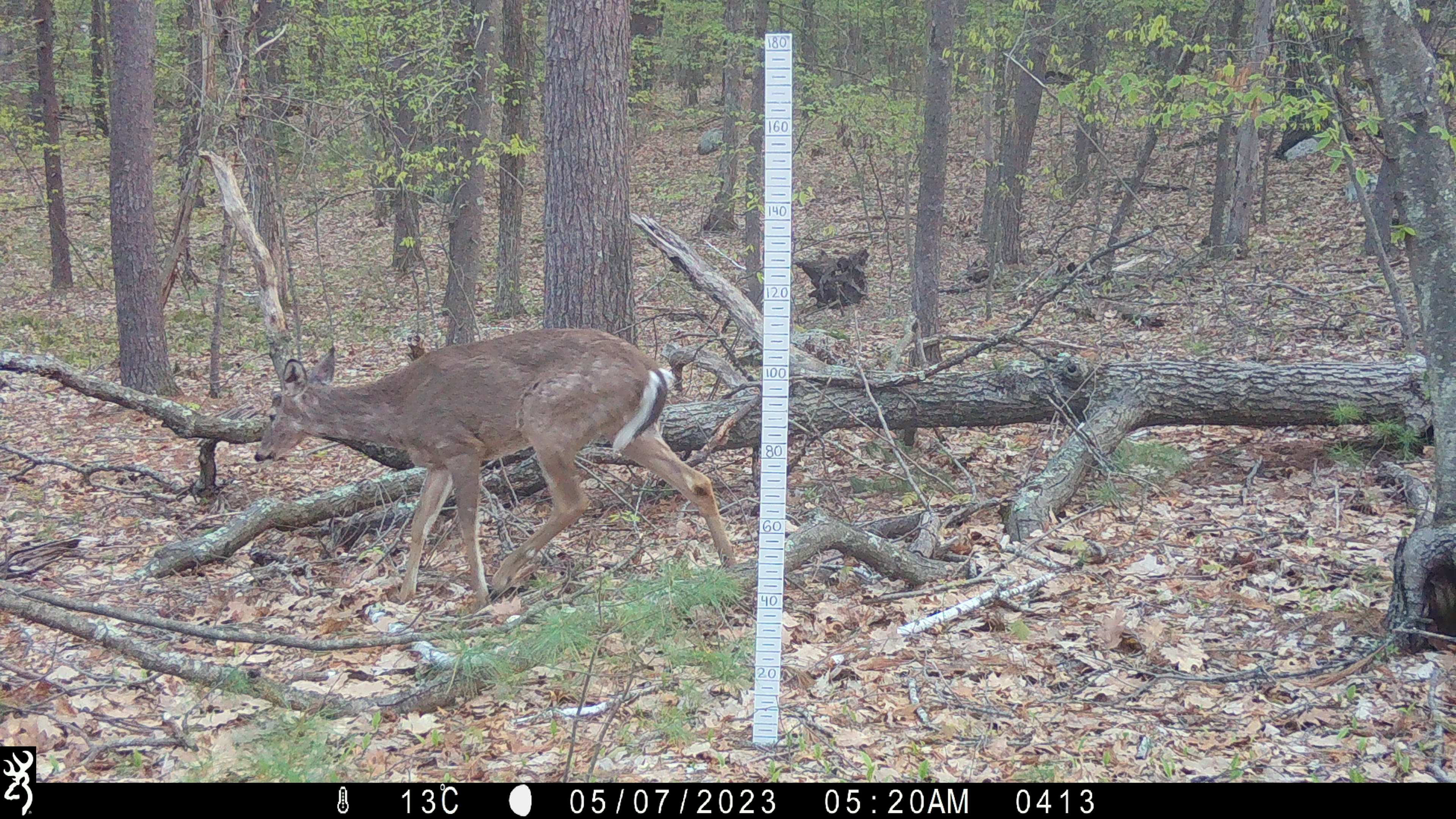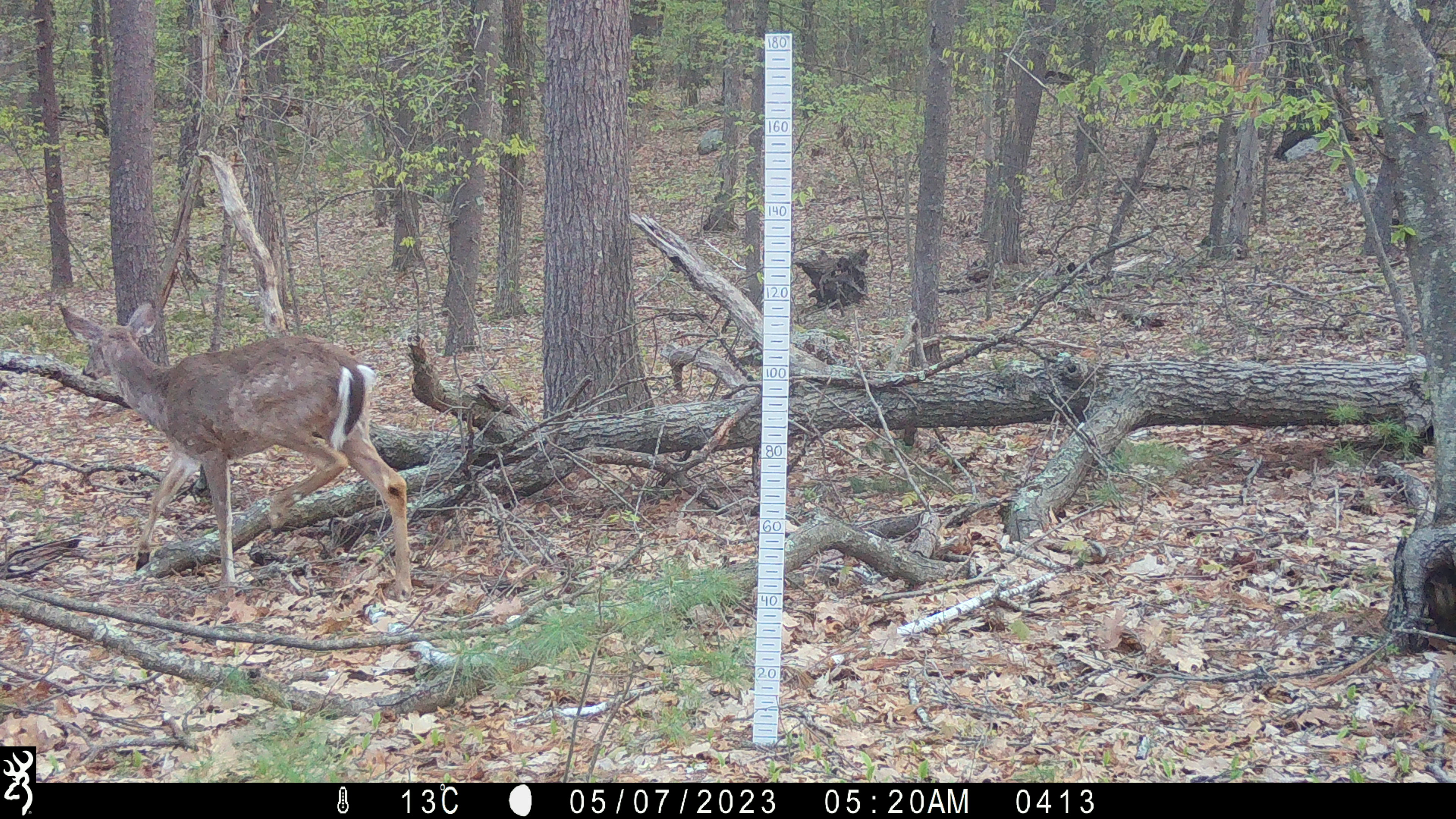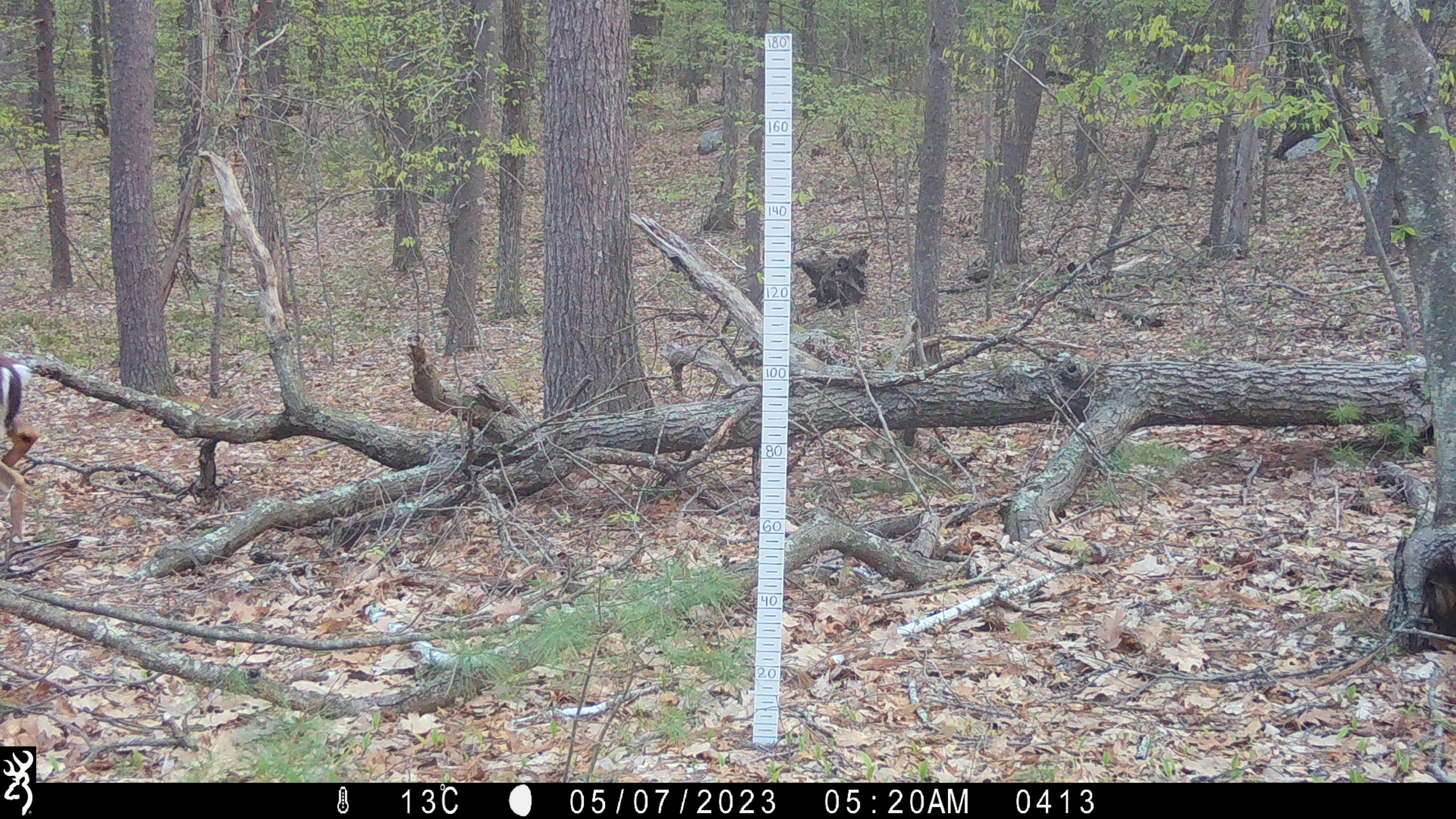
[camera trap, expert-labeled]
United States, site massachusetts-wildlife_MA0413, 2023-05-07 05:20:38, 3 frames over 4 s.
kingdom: Animalia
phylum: Chordata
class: Mammalia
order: Artiodactyla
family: Cervidae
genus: Odocoileus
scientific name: Odocoileus virginianus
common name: white-tailed deer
White-tailed deer (Odocoileus virginianus).